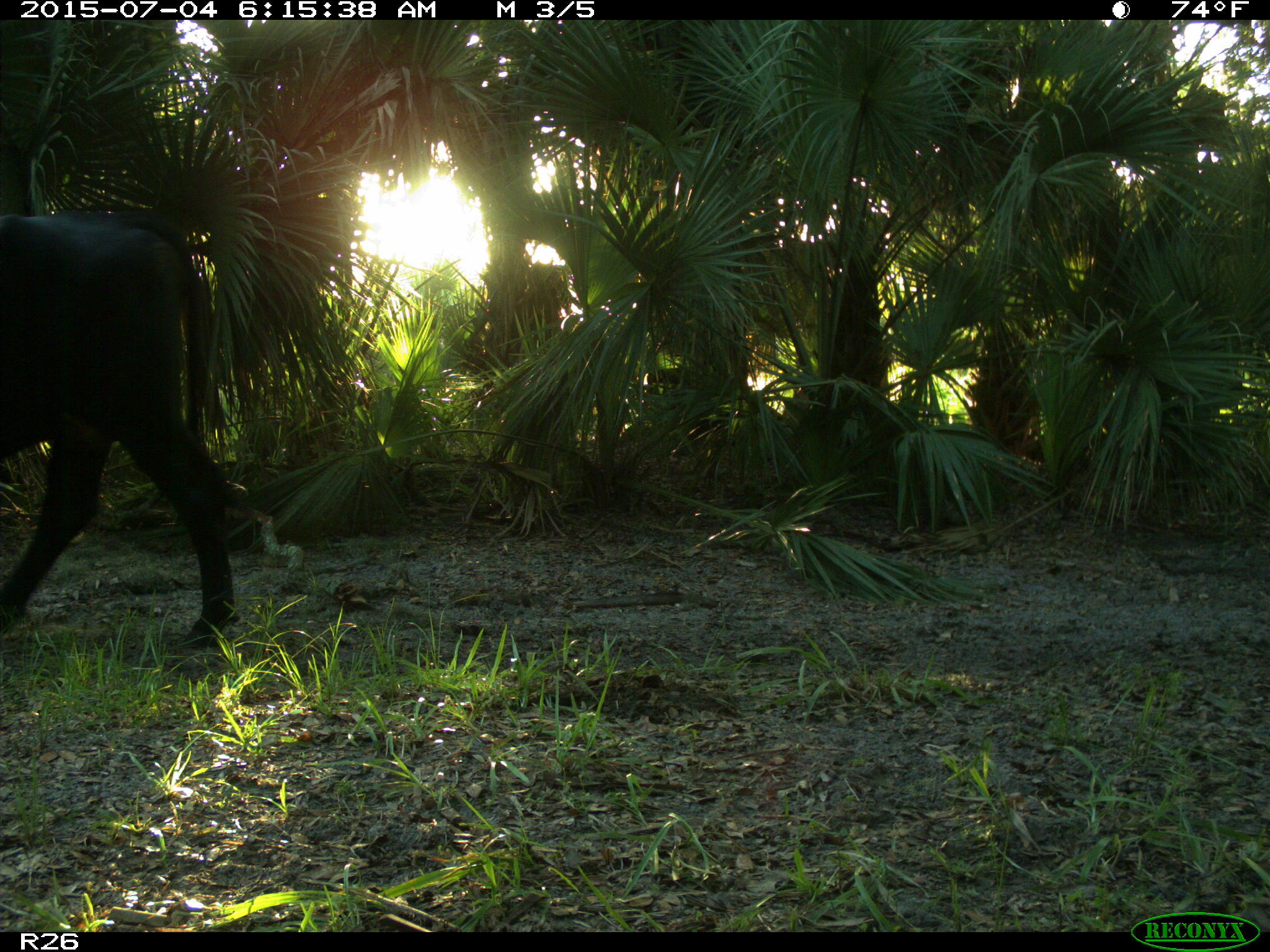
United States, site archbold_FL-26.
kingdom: Animalia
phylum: Chordata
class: Mammalia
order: Artiodactyla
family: Bovidae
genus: Bos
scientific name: Bos taurus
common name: domestic cow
Bos taurus (domestic cow).